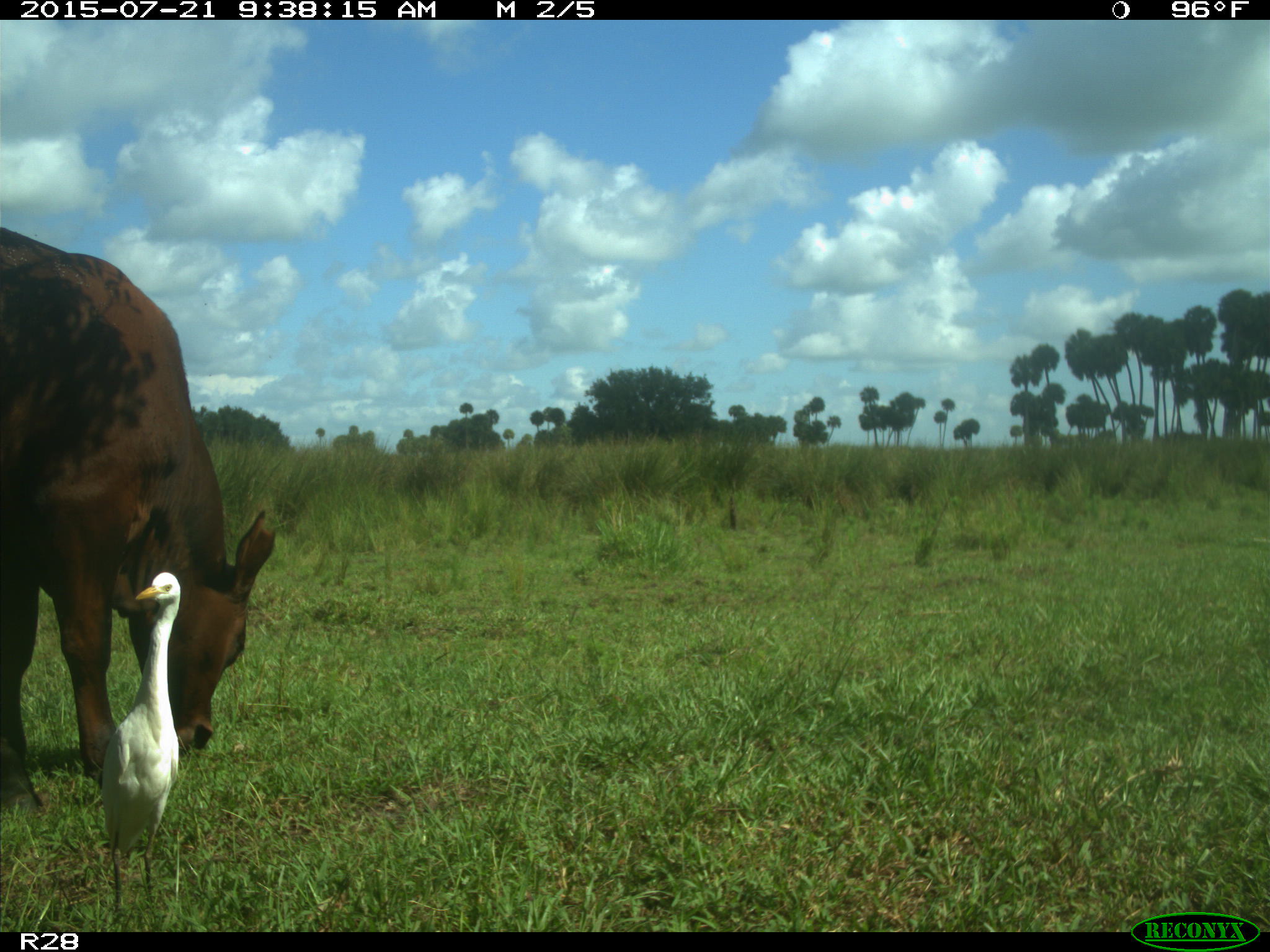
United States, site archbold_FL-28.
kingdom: Animalia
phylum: Chordata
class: Mammalia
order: Artiodactyla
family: Bovidae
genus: Bos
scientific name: Bos taurus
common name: domestic cow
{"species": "Bos taurus (domestic cow)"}